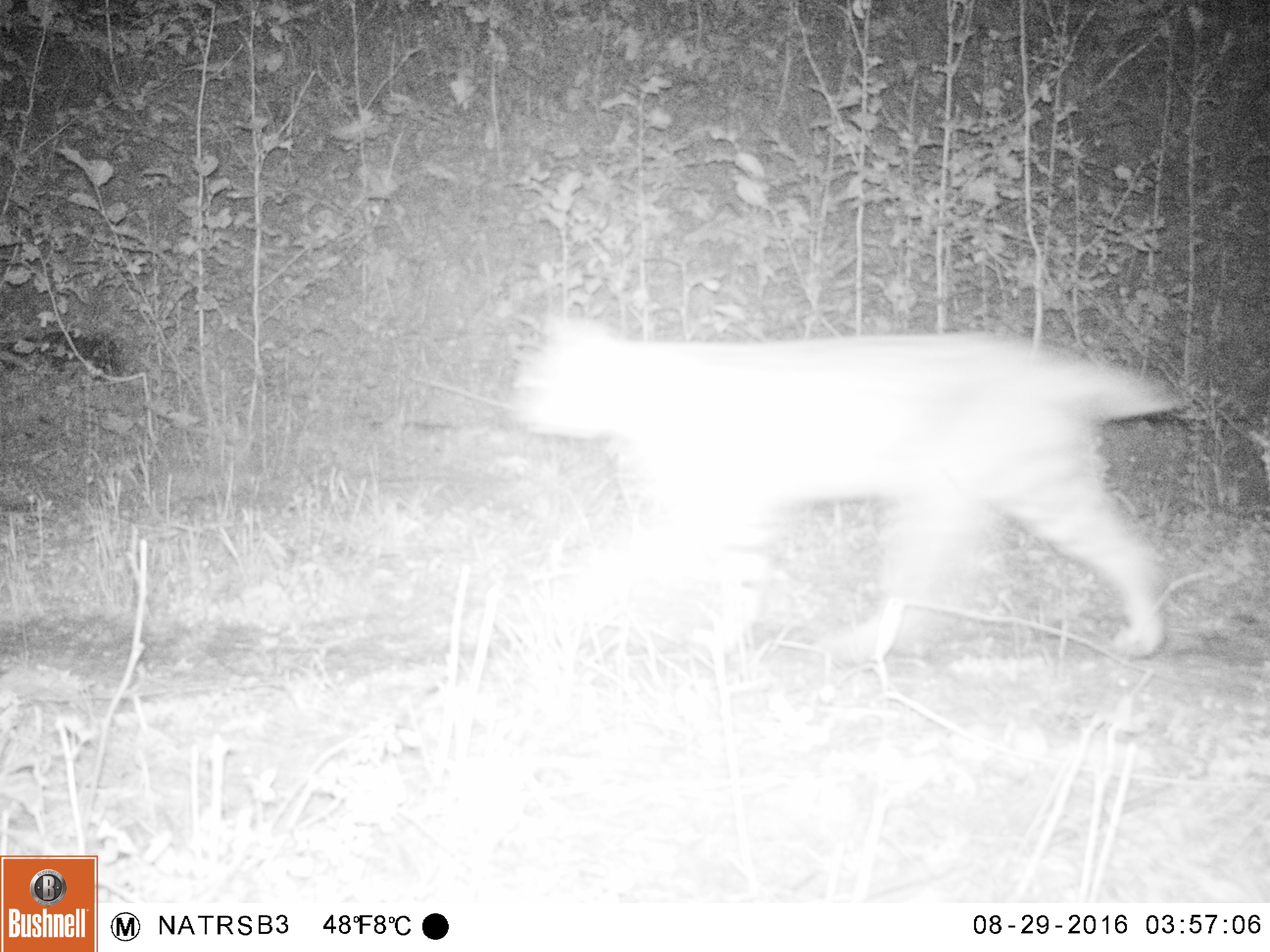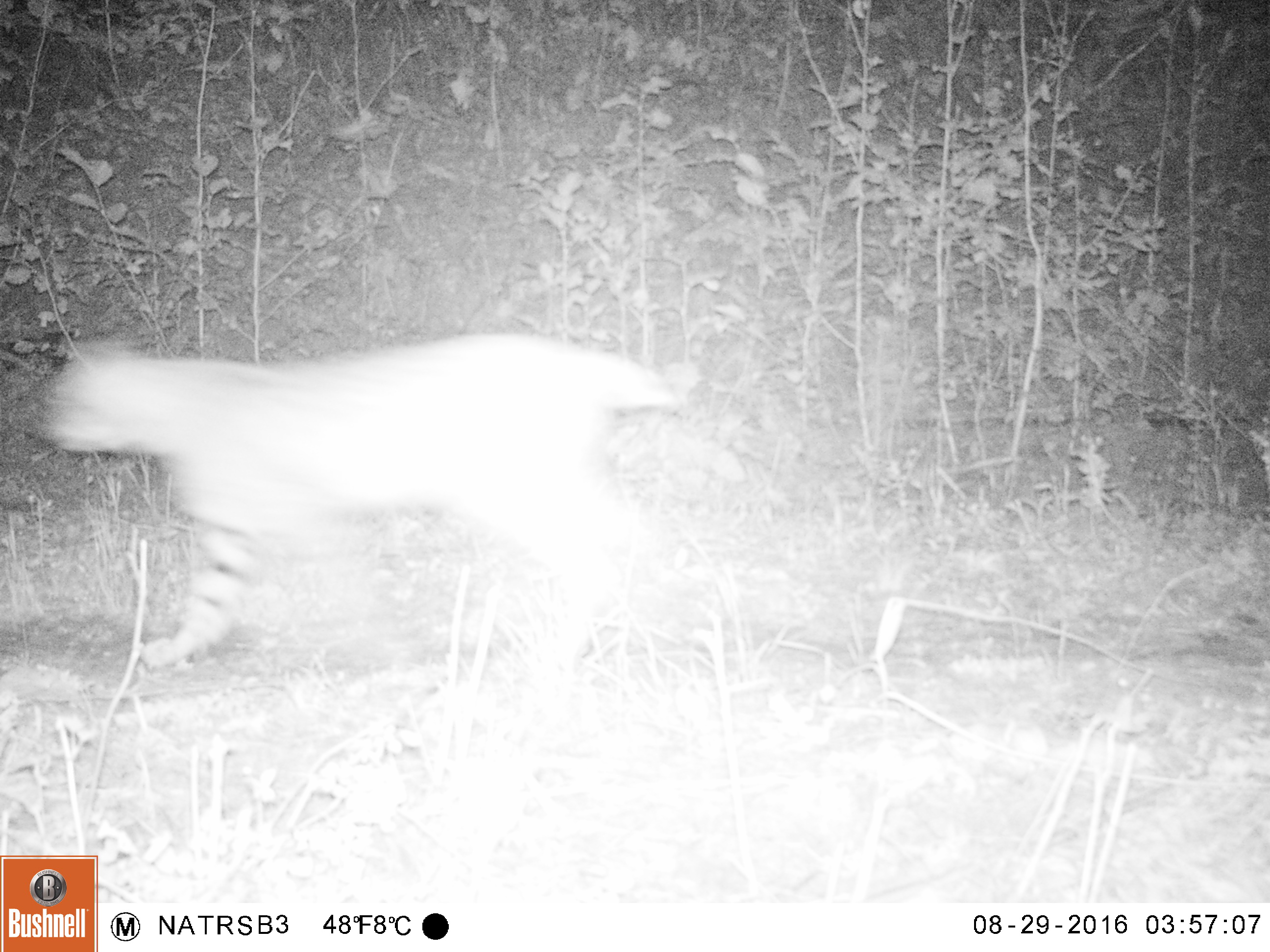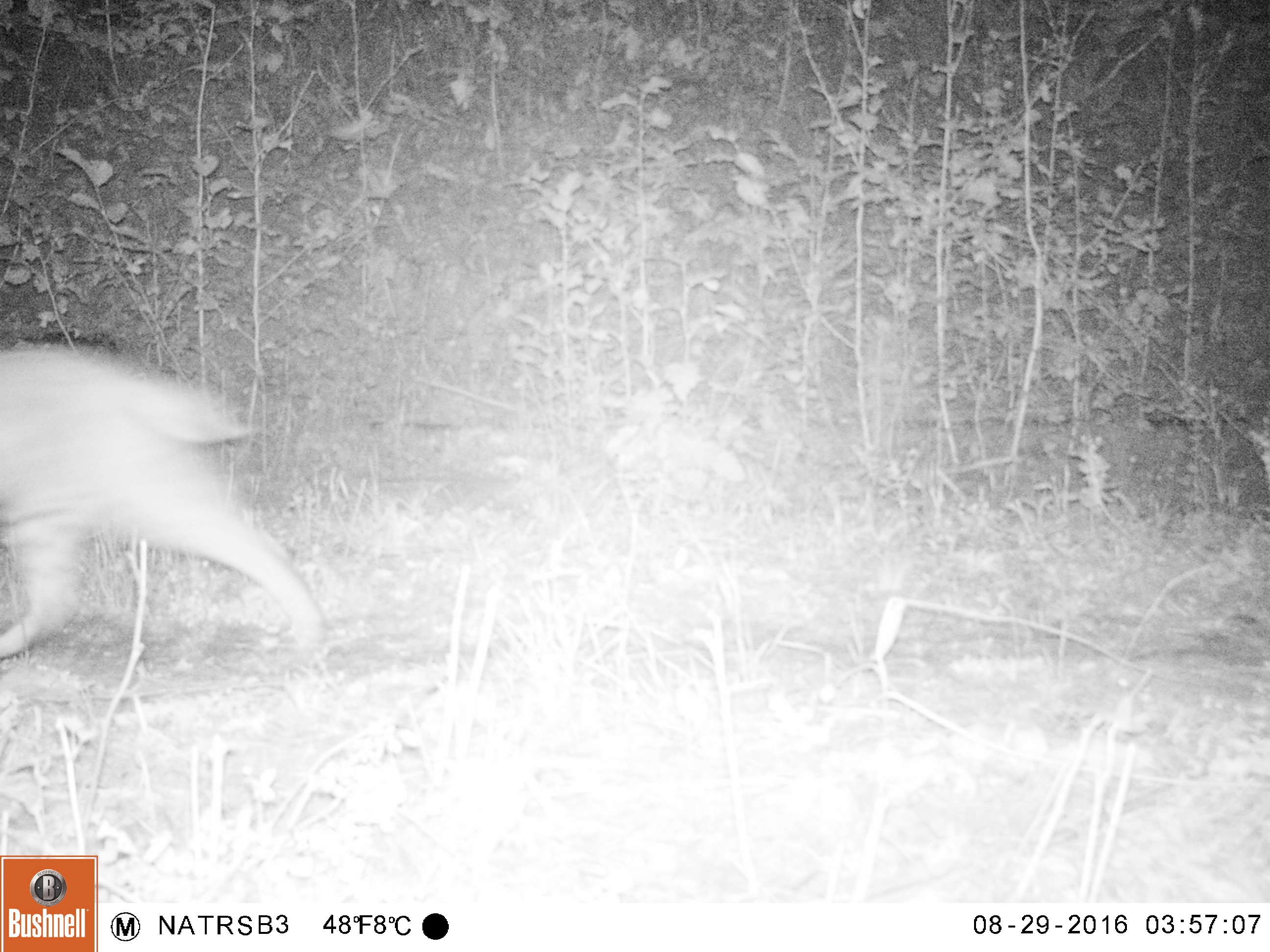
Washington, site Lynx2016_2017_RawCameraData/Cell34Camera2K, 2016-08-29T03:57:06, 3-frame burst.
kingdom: Animalia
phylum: Chordata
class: Mammalia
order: Carnivora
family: Felidae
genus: Lynx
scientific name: Lynx rufus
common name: bobcat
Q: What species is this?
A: Lynx rufus (bobcat).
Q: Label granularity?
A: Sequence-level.